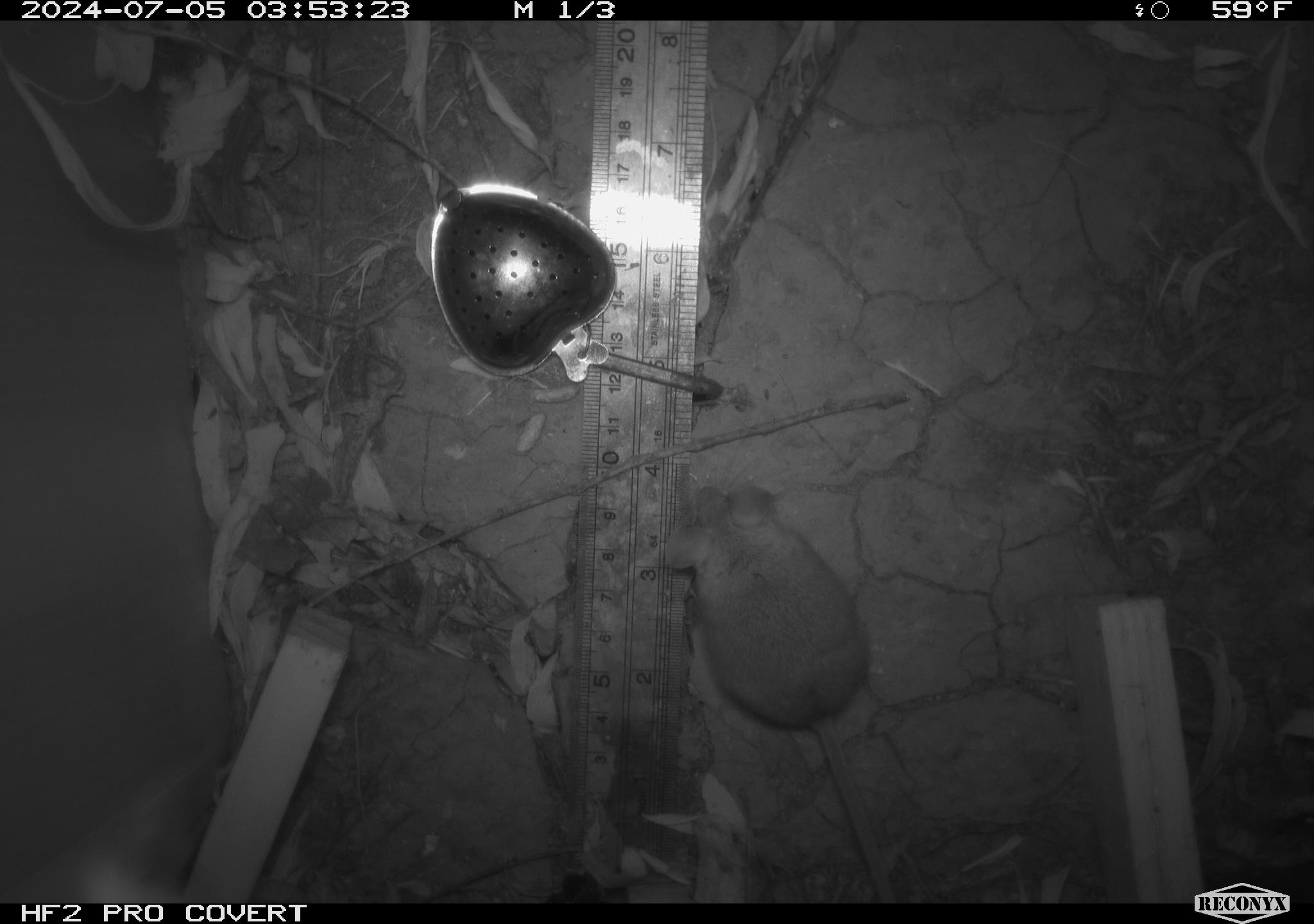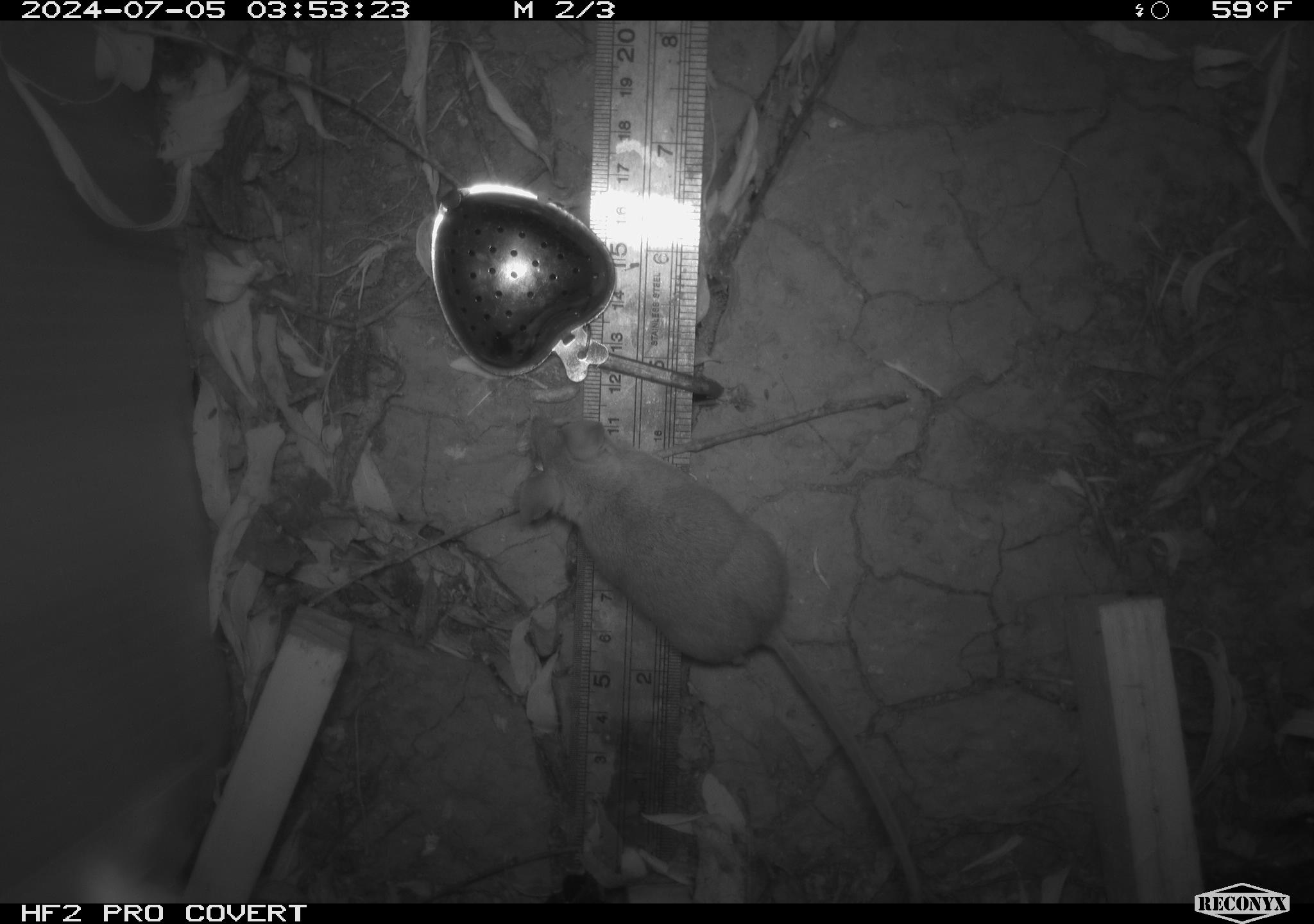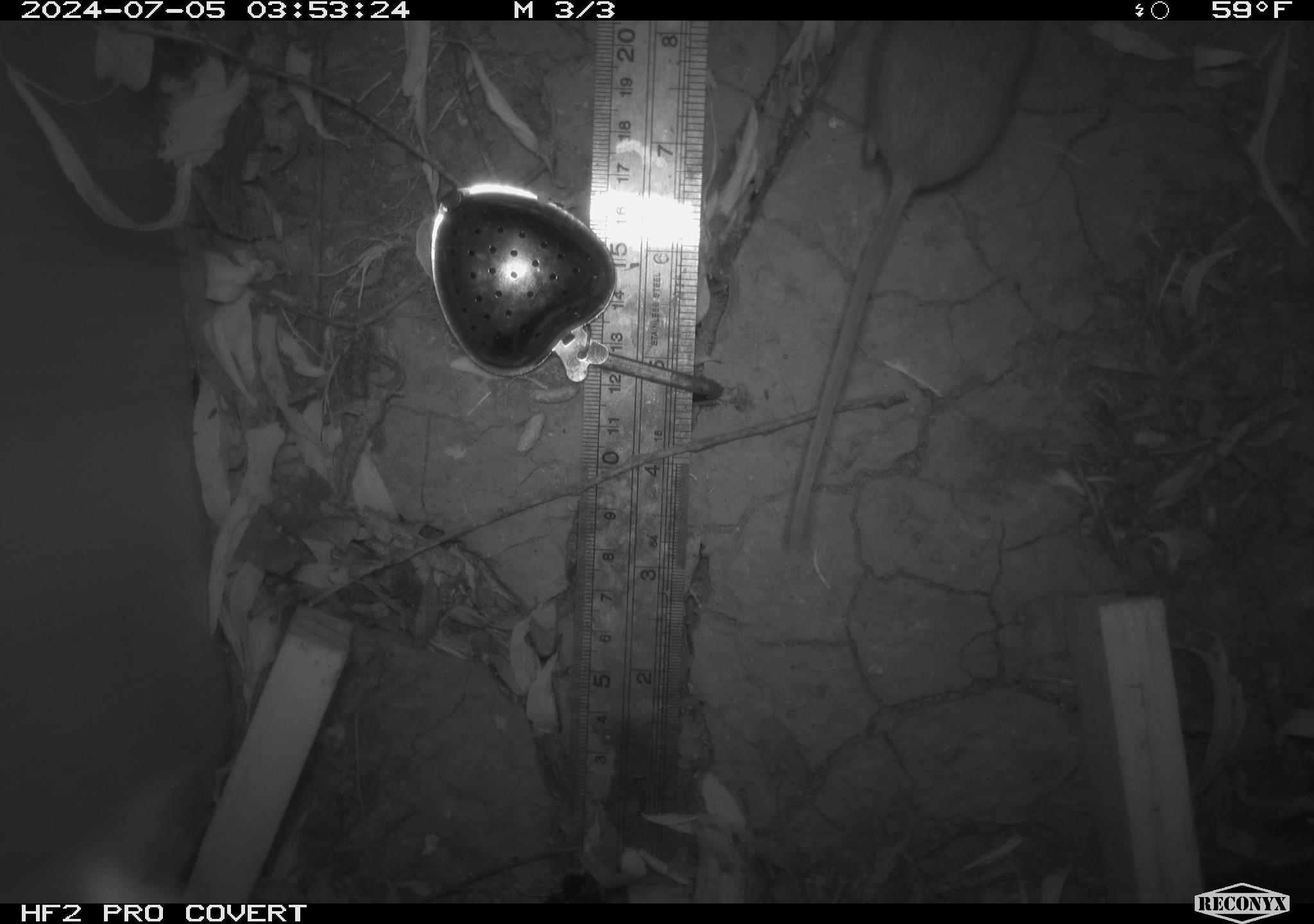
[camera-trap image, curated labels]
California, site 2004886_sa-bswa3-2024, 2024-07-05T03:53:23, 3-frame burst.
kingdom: Animalia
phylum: Chordata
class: Mammalia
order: Rodentia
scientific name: Rodentia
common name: mouse species